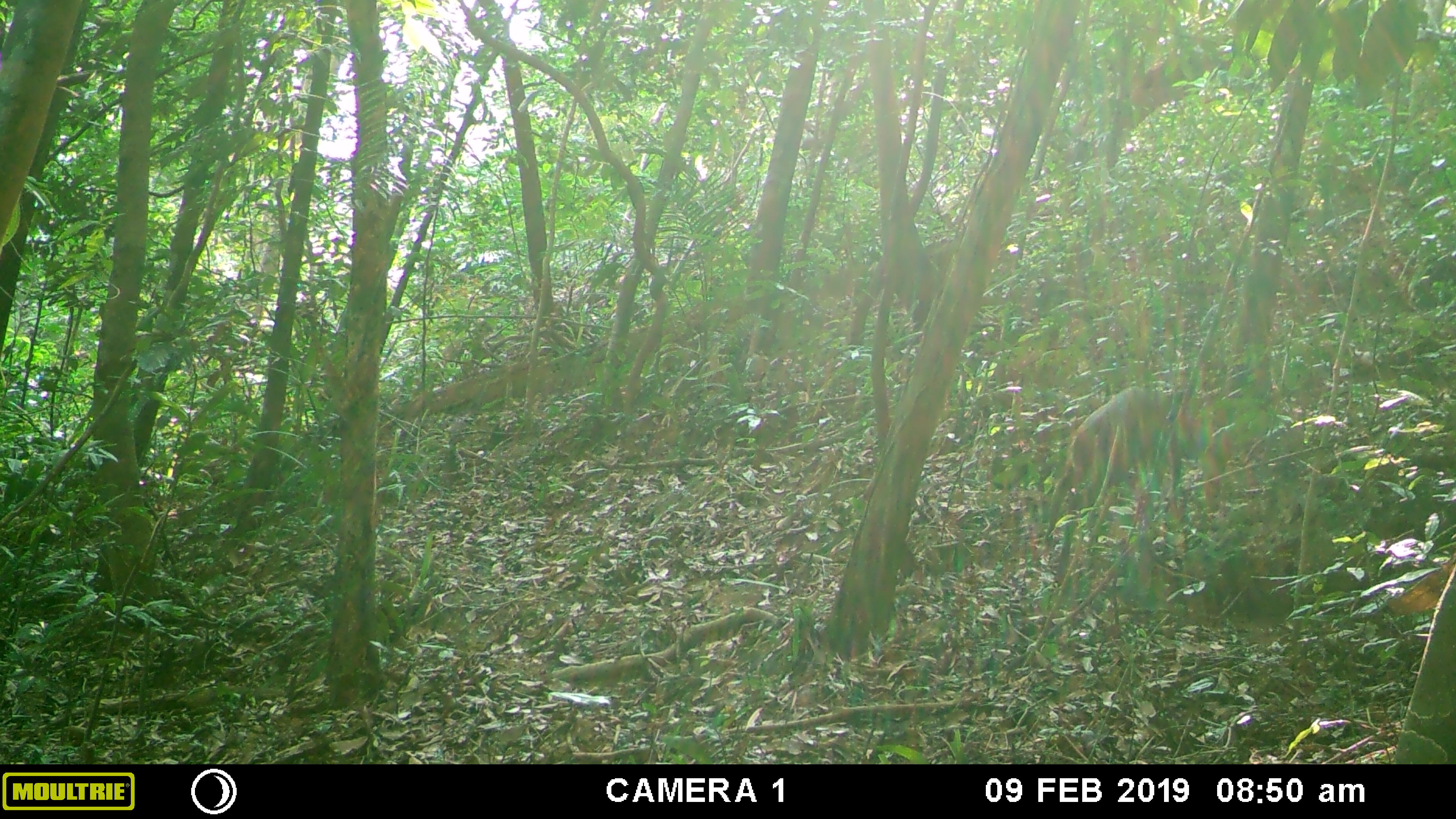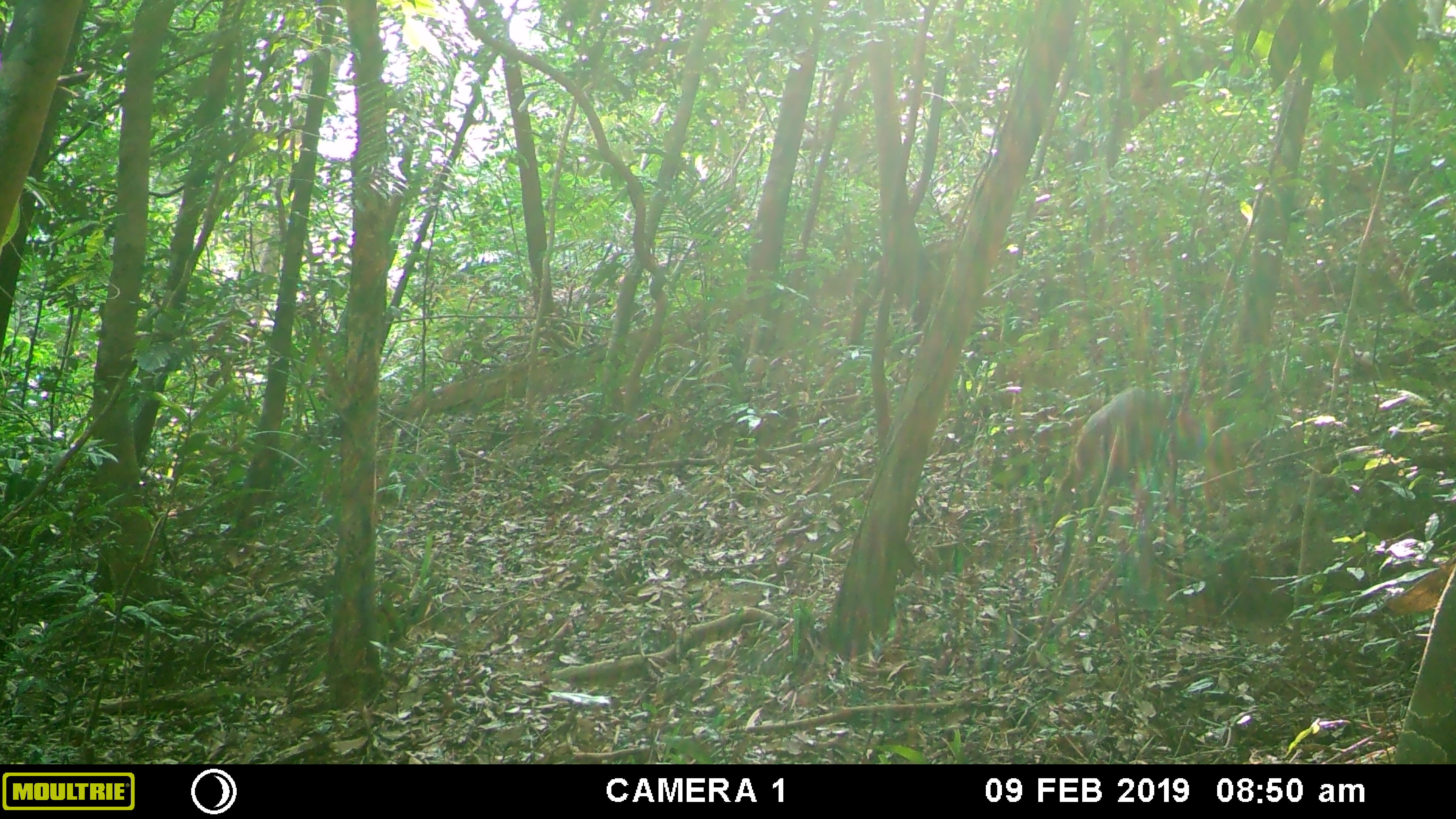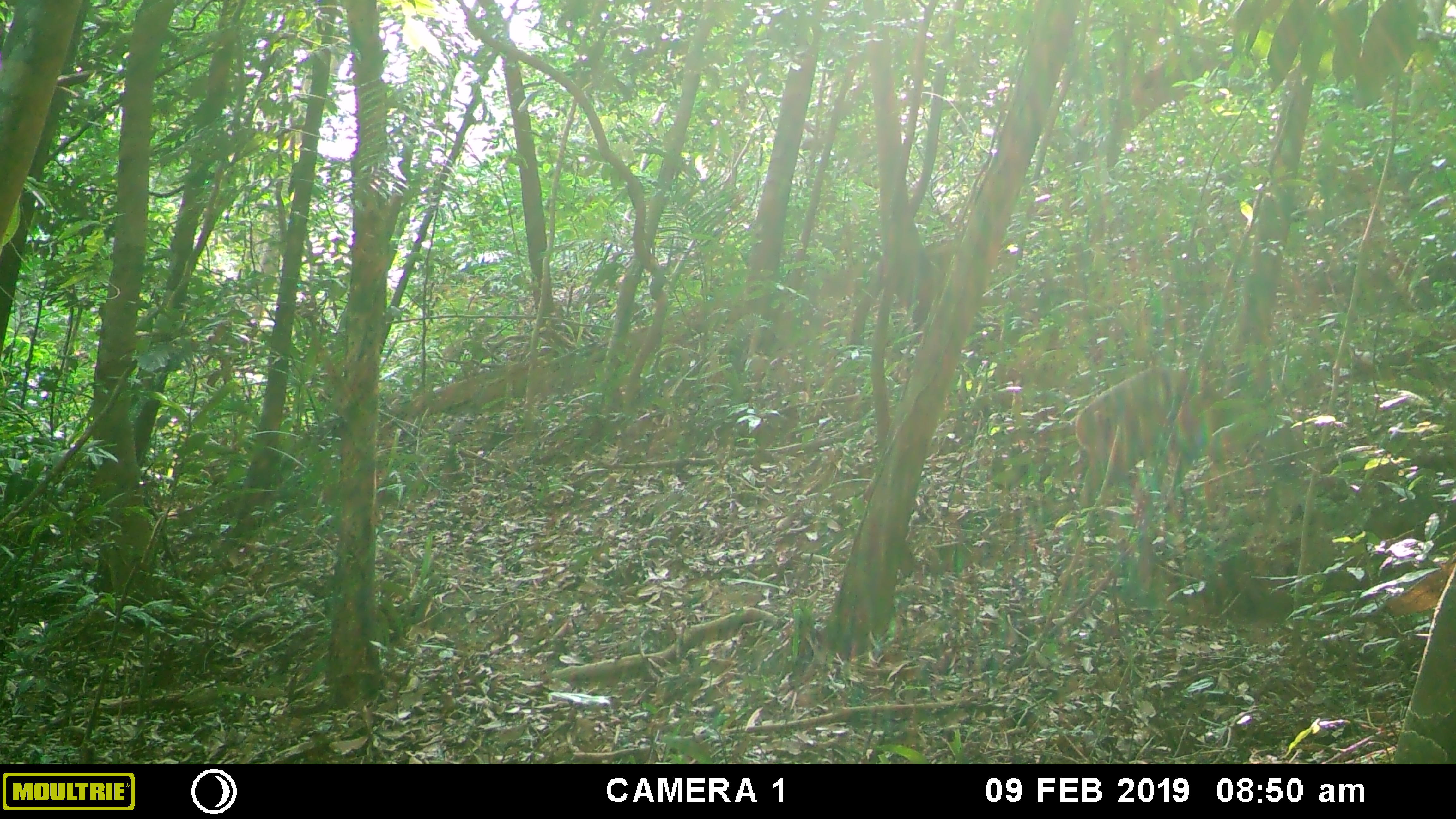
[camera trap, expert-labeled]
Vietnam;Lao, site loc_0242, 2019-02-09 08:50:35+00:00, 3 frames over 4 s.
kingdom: Animalia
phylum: Chordata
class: Mammalia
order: Artiodactyla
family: Cervidae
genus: Muntiacus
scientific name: Muntiacus vuquangensis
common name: large-antlered muntjac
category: large antlered muntjac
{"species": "large antlered muntjac (large-antlered muntjac) (Muntiacus vuquangensis)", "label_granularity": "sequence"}